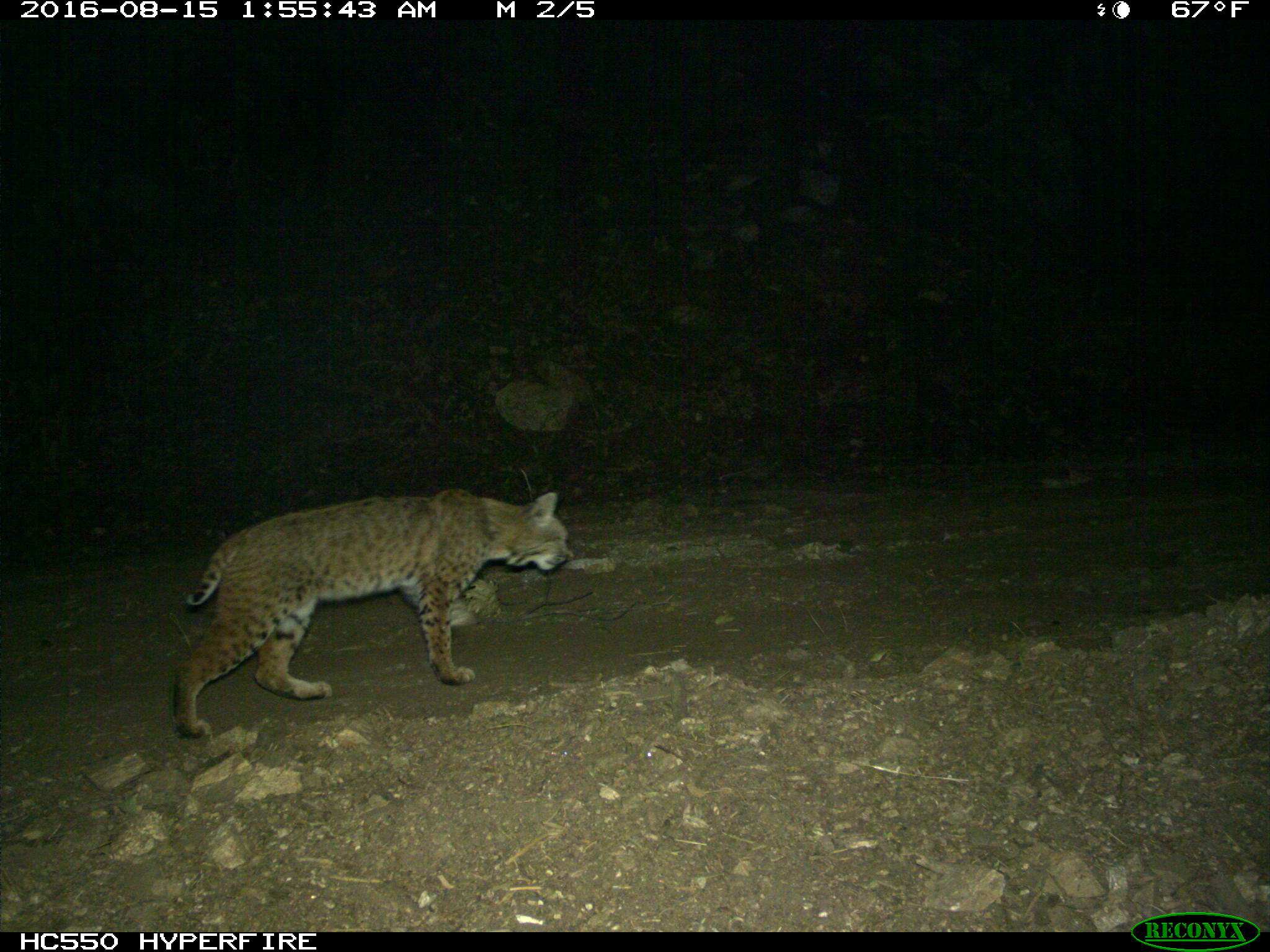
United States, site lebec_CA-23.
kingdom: Animalia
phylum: Chordata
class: Mammalia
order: Carnivora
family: Felidae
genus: Lynx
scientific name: Lynx rufus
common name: bobcat